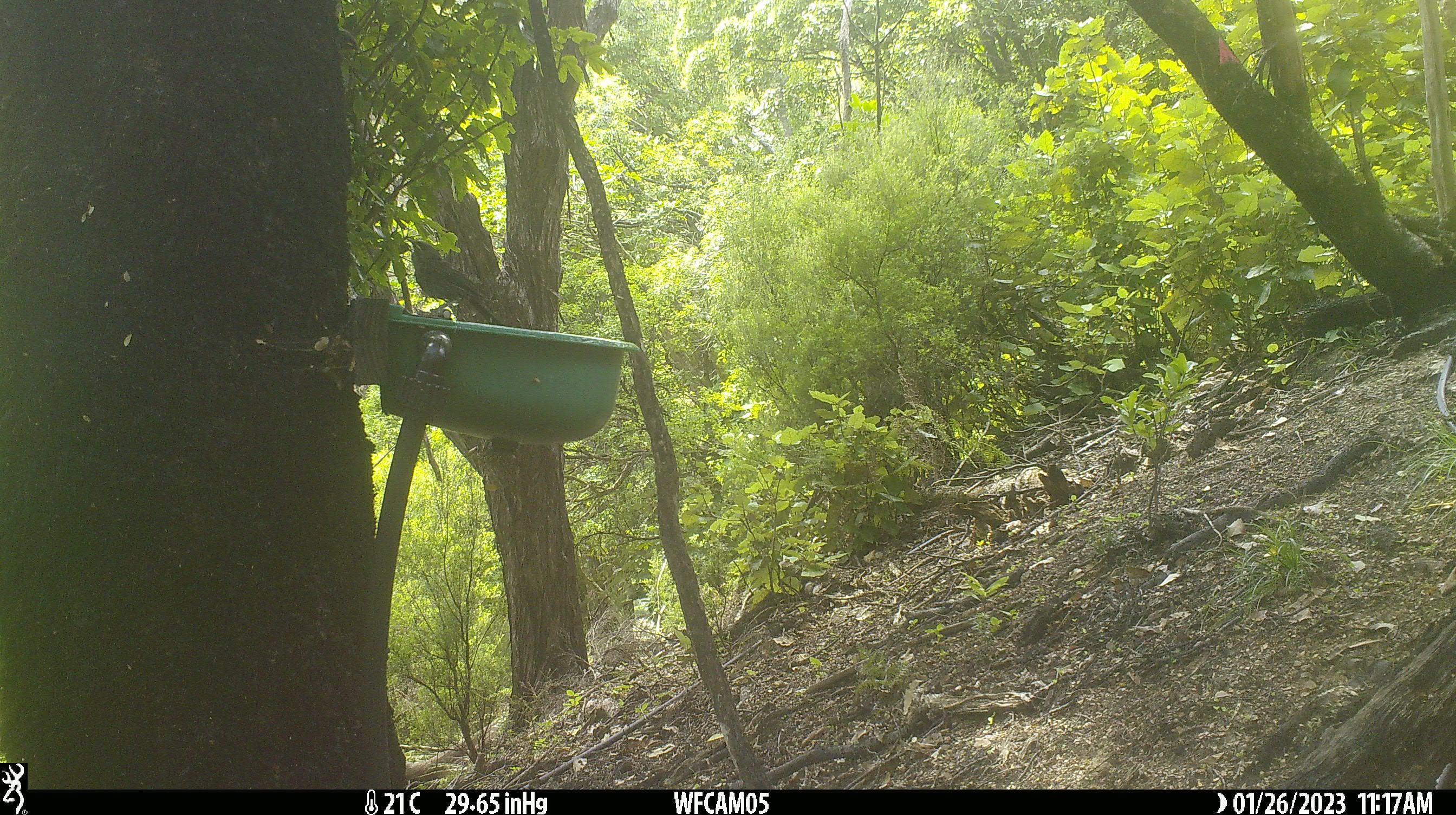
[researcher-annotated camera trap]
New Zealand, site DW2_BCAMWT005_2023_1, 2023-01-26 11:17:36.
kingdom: Animalia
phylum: Chordata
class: Aves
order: Passeriformes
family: Meliphagidae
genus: Anthornis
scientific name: Anthornis melanura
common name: new zealand bellbird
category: bellbird